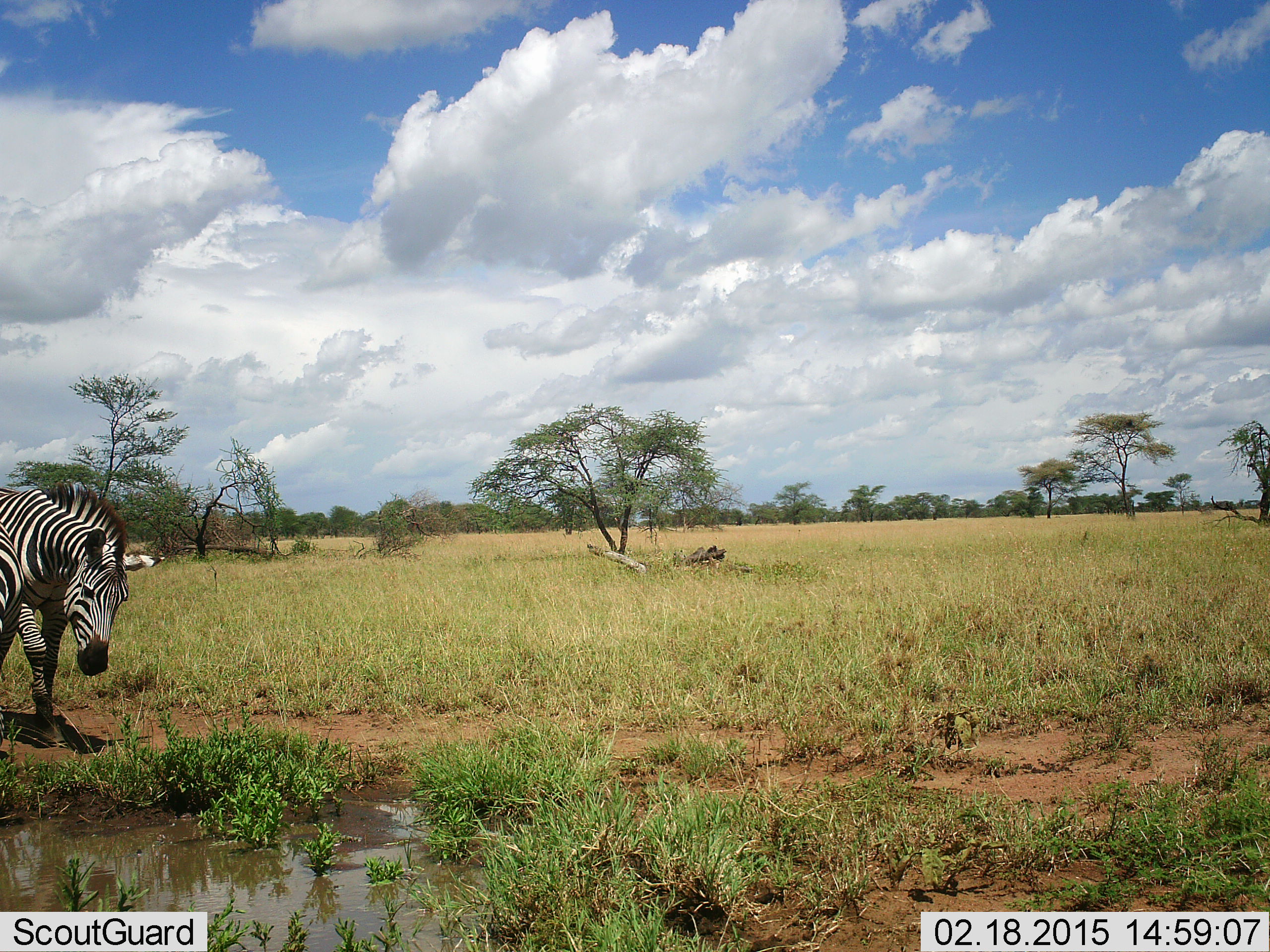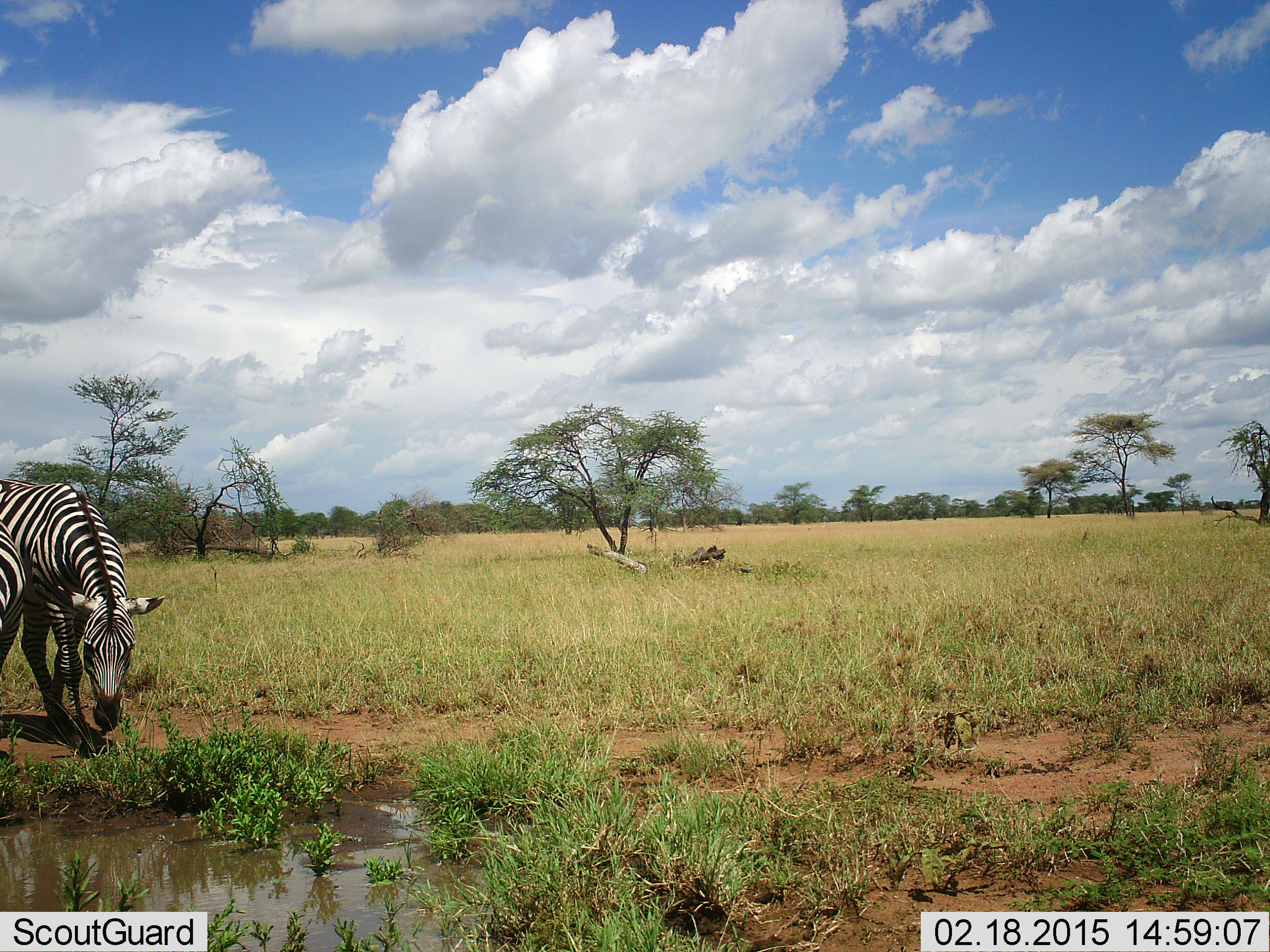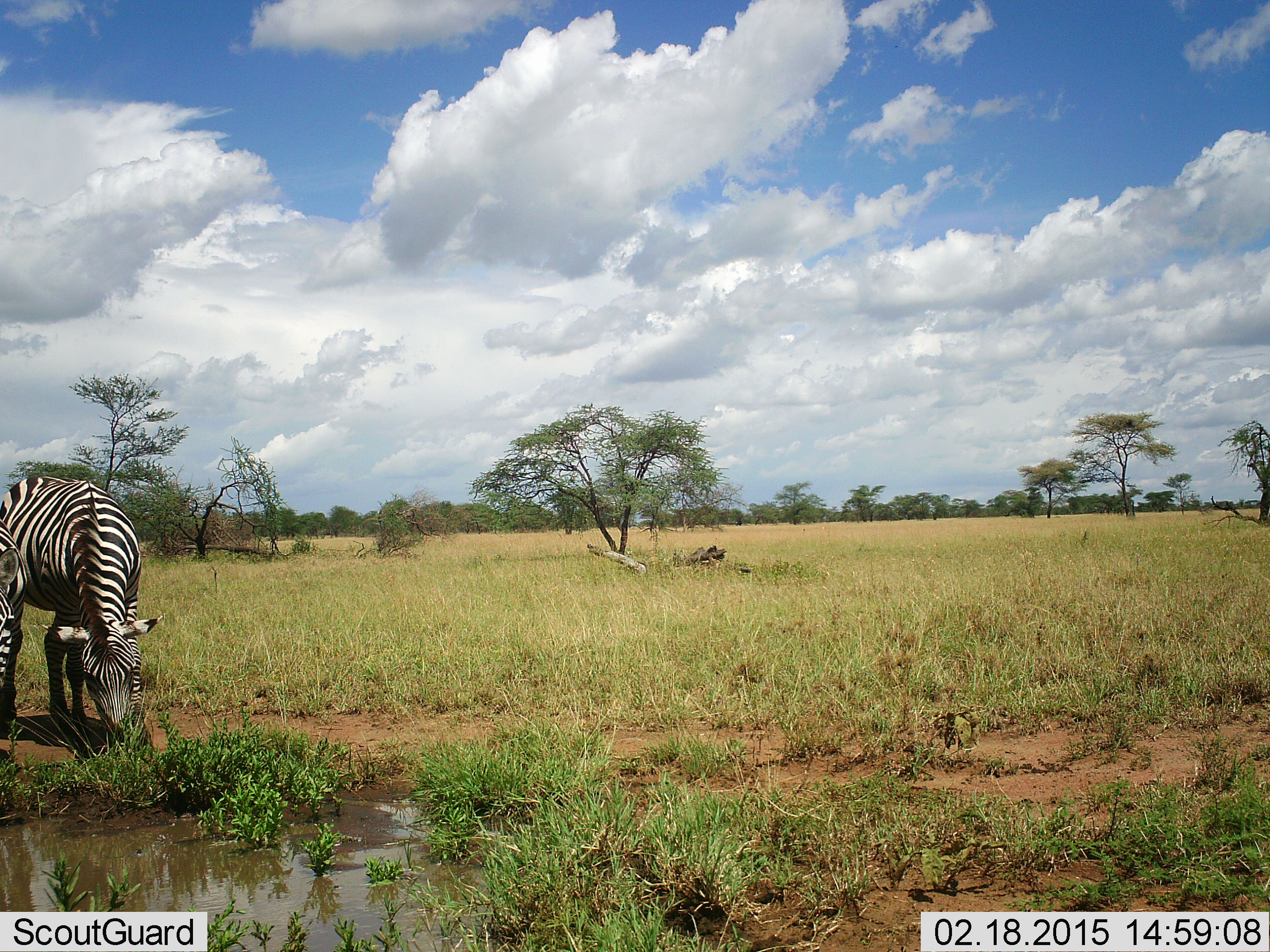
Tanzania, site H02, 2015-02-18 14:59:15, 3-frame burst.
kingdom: Animalia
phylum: Chordata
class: Mammalia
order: Perissodactyla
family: Equidae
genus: Equus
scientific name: Equus quagga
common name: plains zebra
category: zebra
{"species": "zebra (plains zebra) (Equus quagga)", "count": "2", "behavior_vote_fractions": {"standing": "50%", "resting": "0%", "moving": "20%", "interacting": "0%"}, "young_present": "0%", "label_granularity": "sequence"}